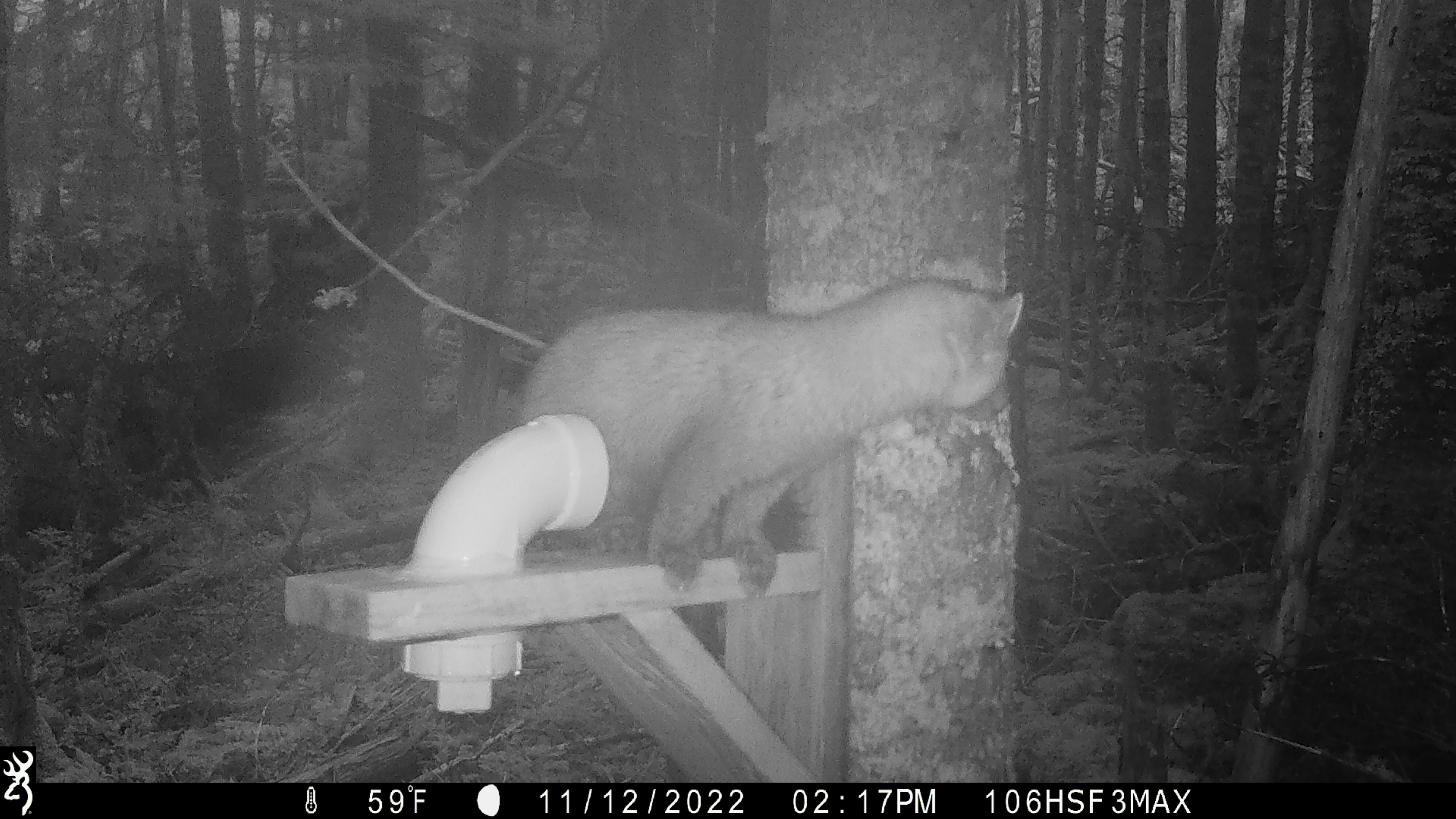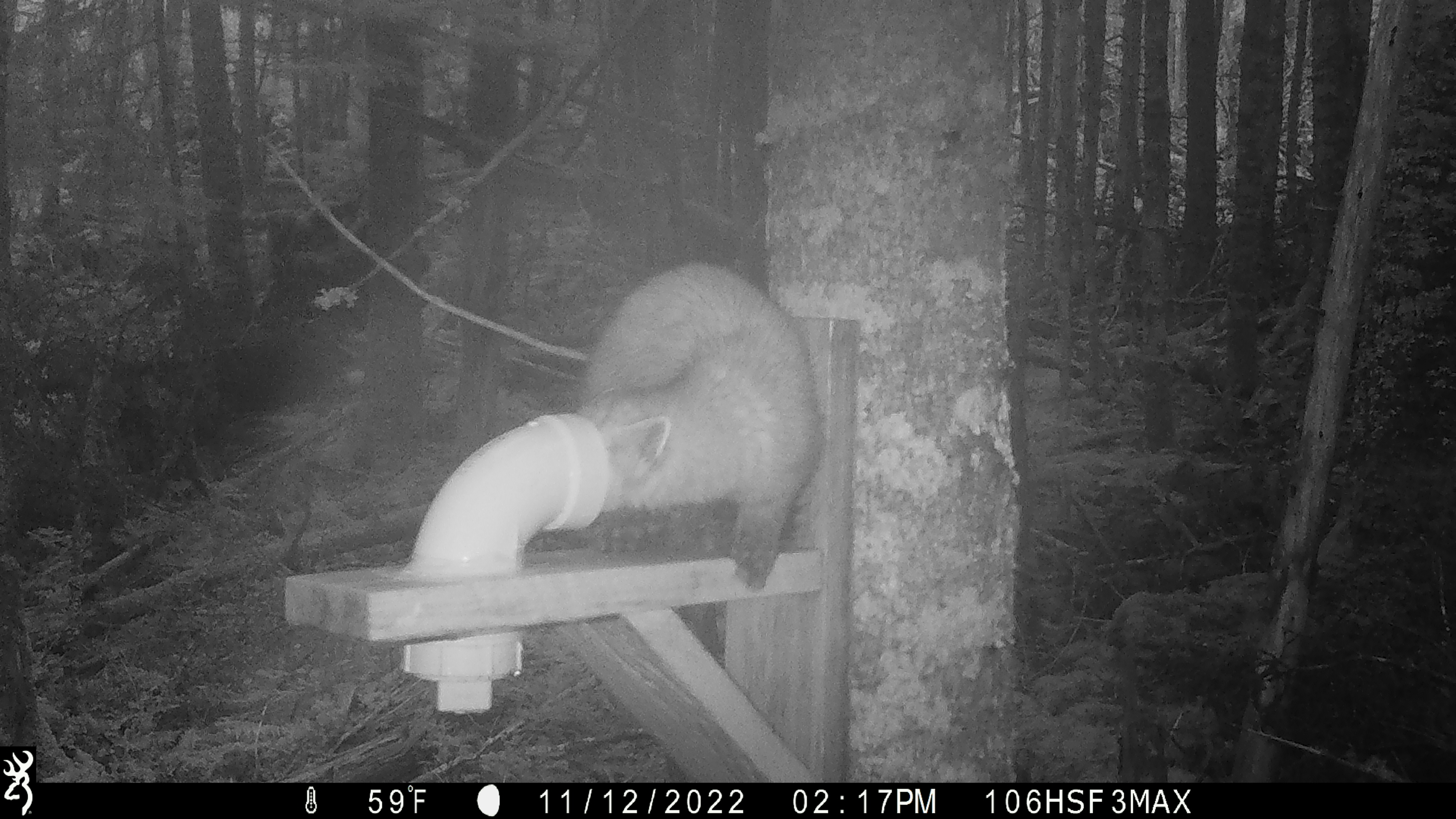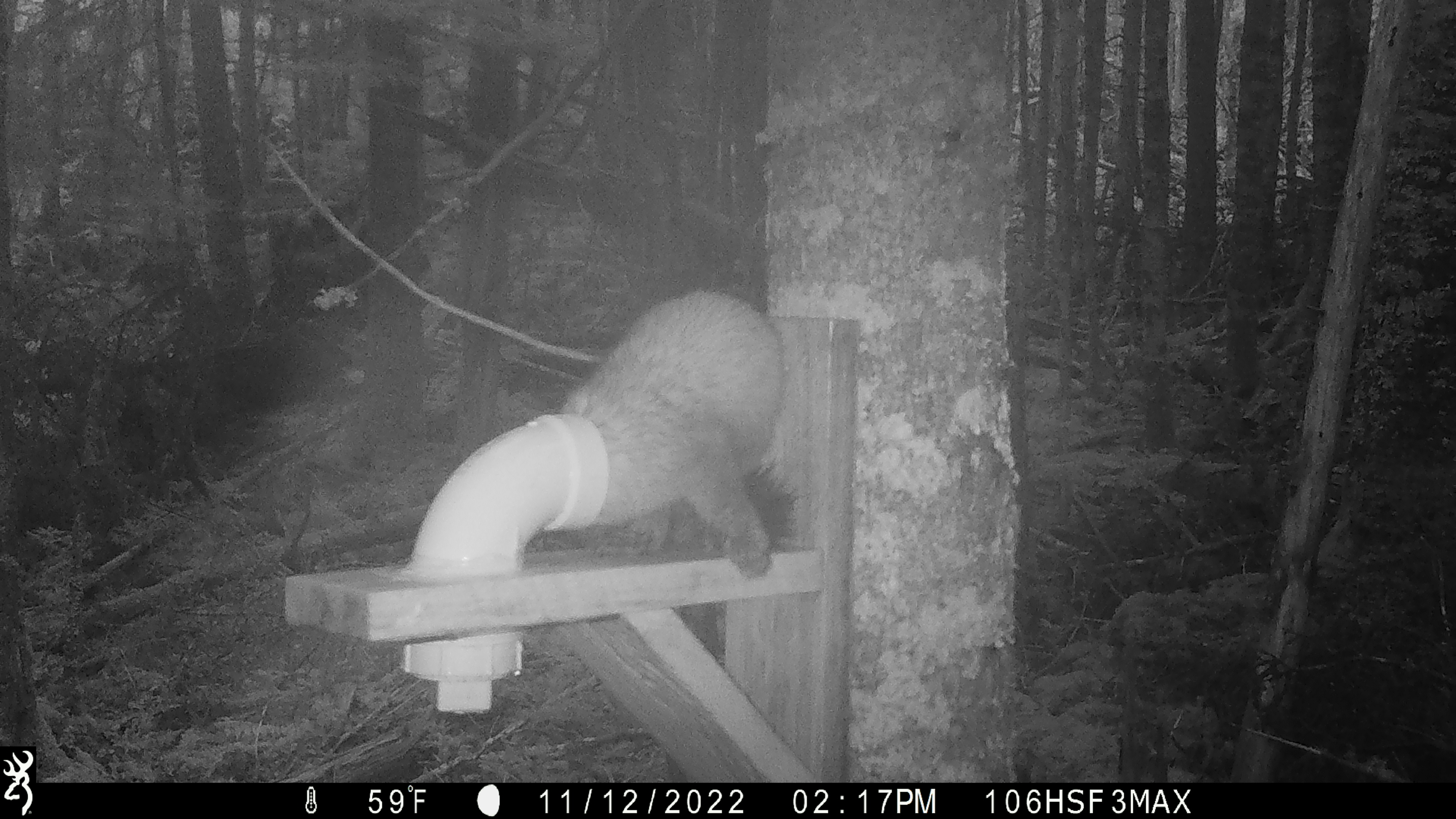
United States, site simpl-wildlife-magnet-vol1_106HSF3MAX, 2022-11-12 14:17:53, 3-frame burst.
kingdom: Animalia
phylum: Chordata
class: Mammalia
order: Carnivora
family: Mustelidae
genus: Martes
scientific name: Martes americana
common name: american marten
American marten (Martes americana).